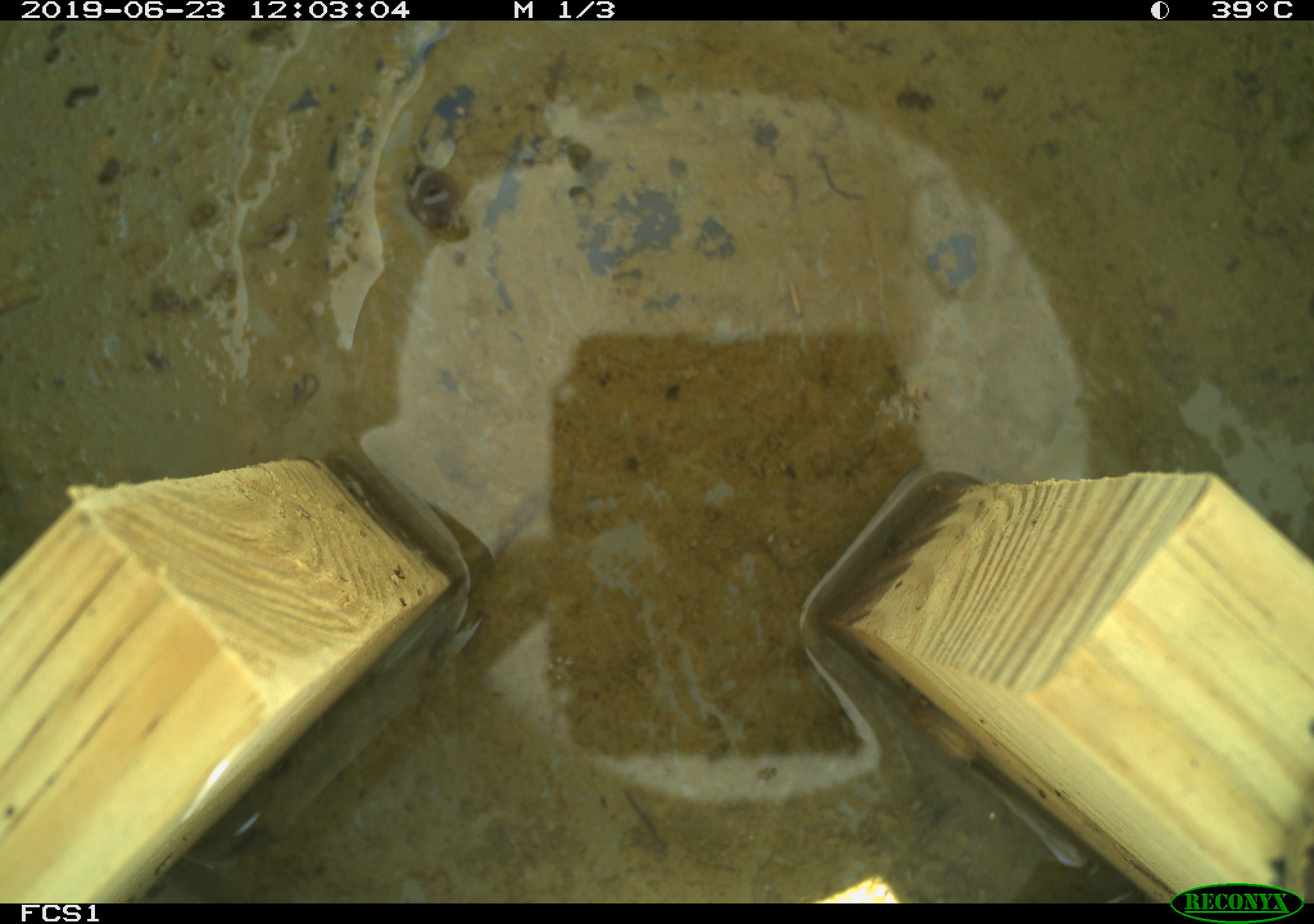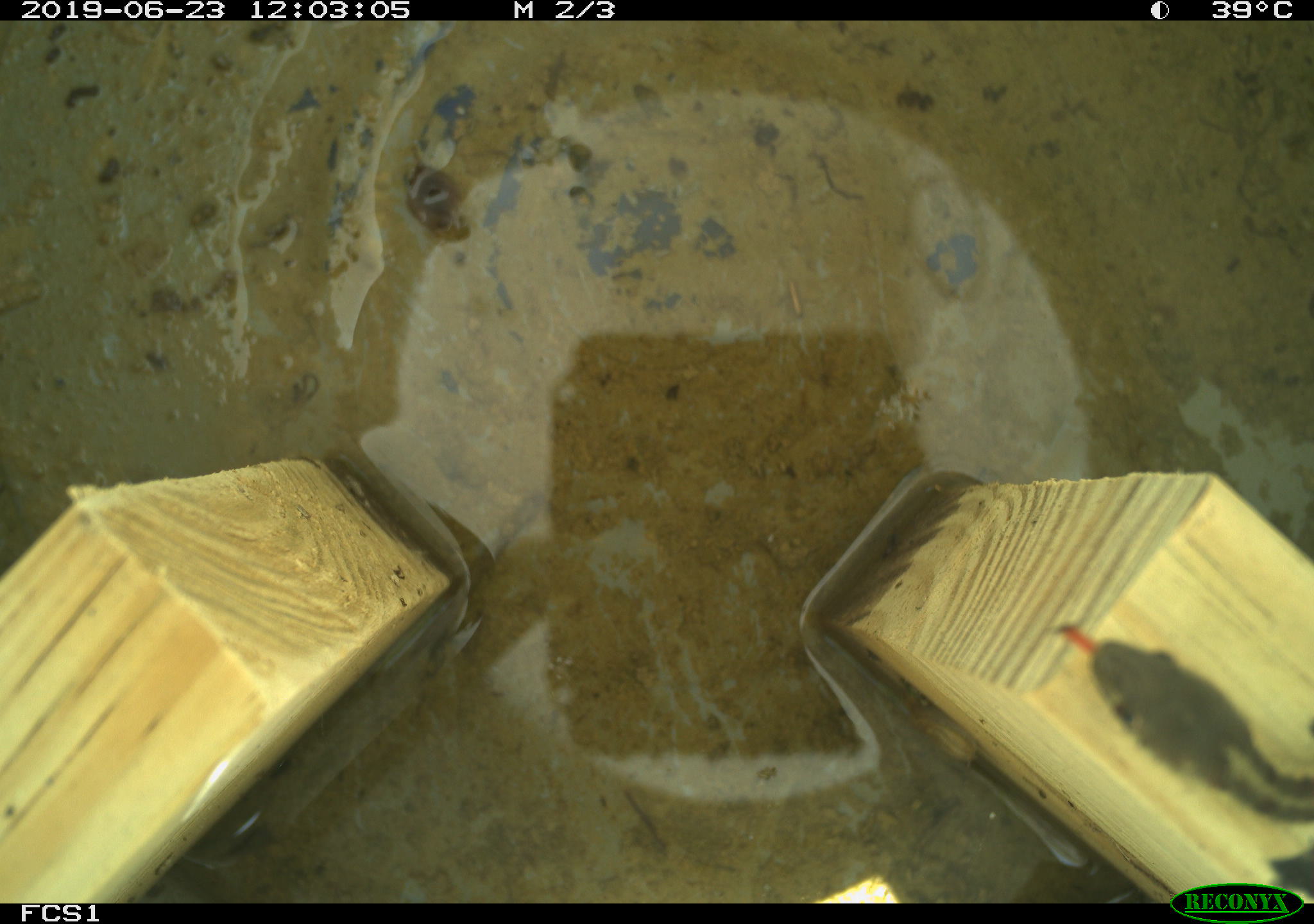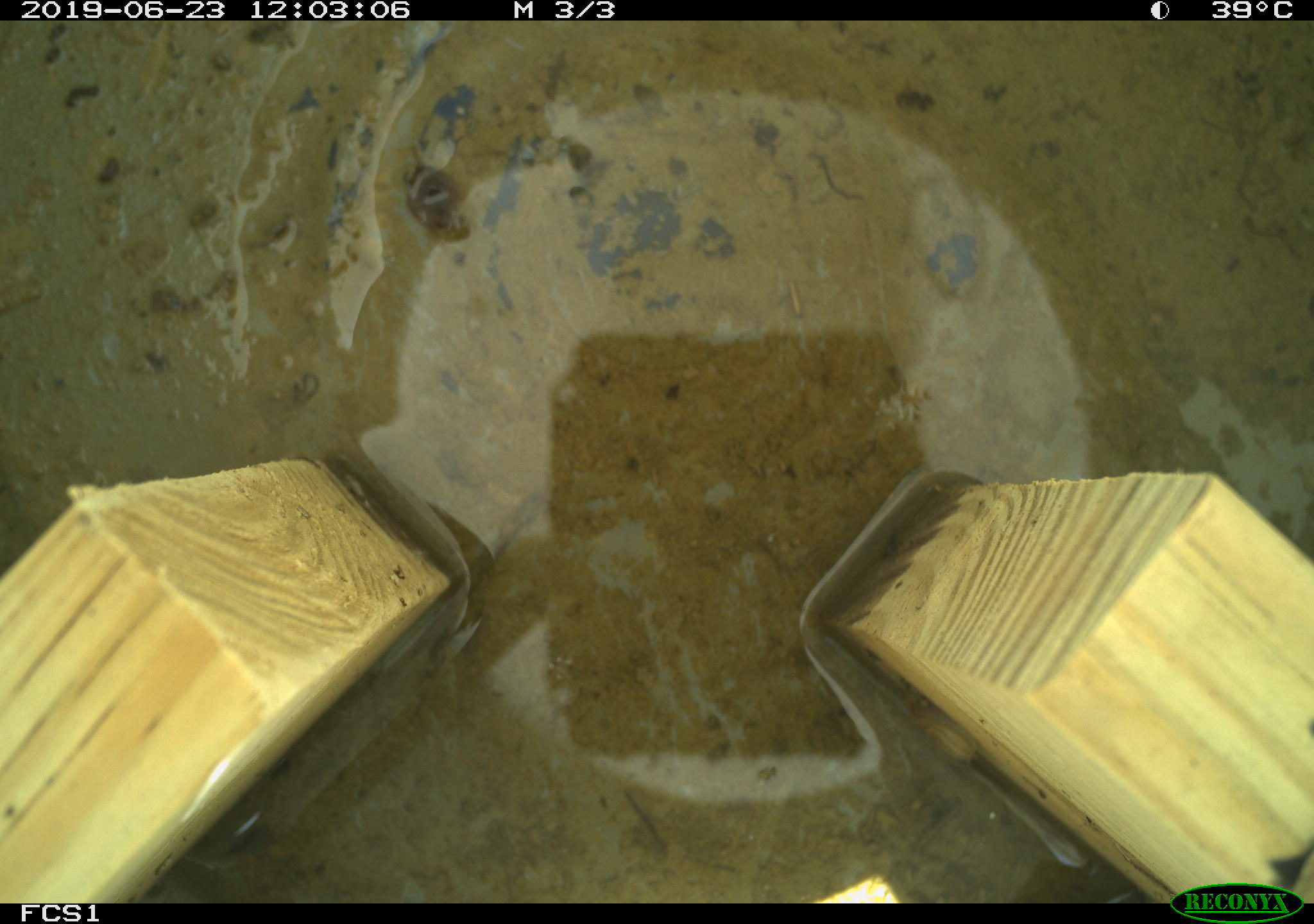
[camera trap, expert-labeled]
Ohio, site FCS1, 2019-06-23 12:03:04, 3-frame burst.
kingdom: Animalia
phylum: Chordata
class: Reptilia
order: Squamata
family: Colubridae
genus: Thamnophis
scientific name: Thamnophis sirtalis sirtalis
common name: eastern gartersnake